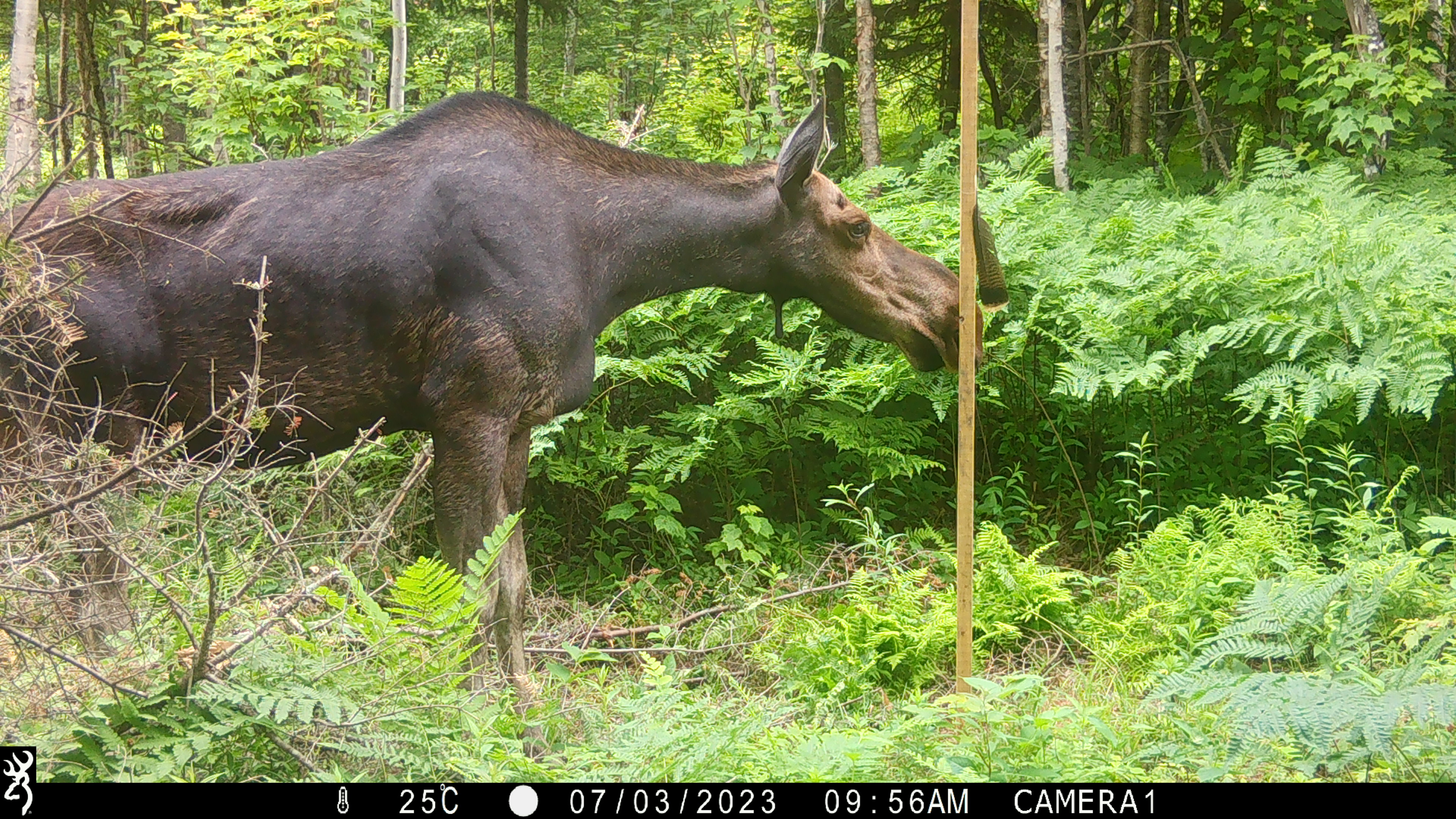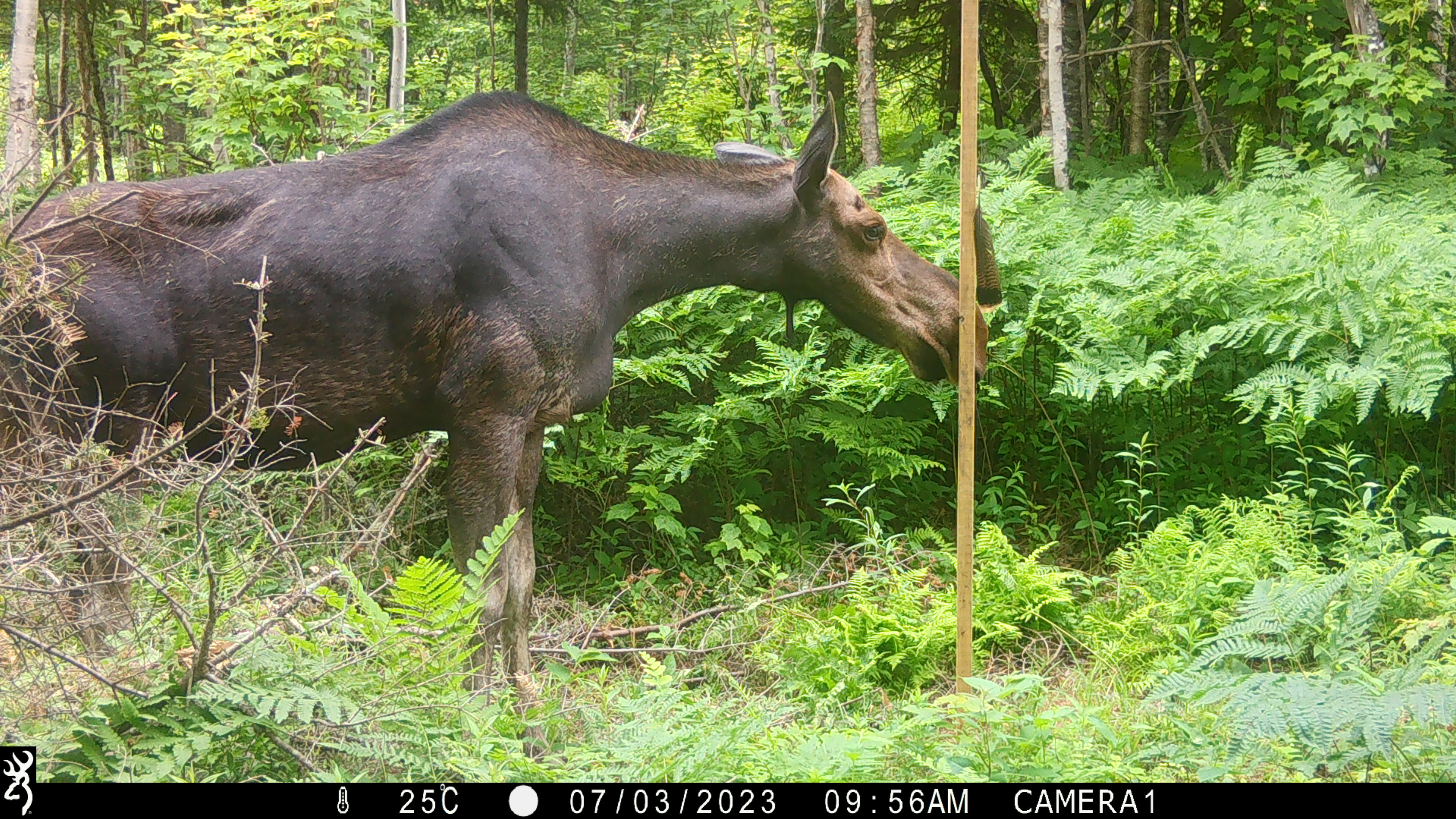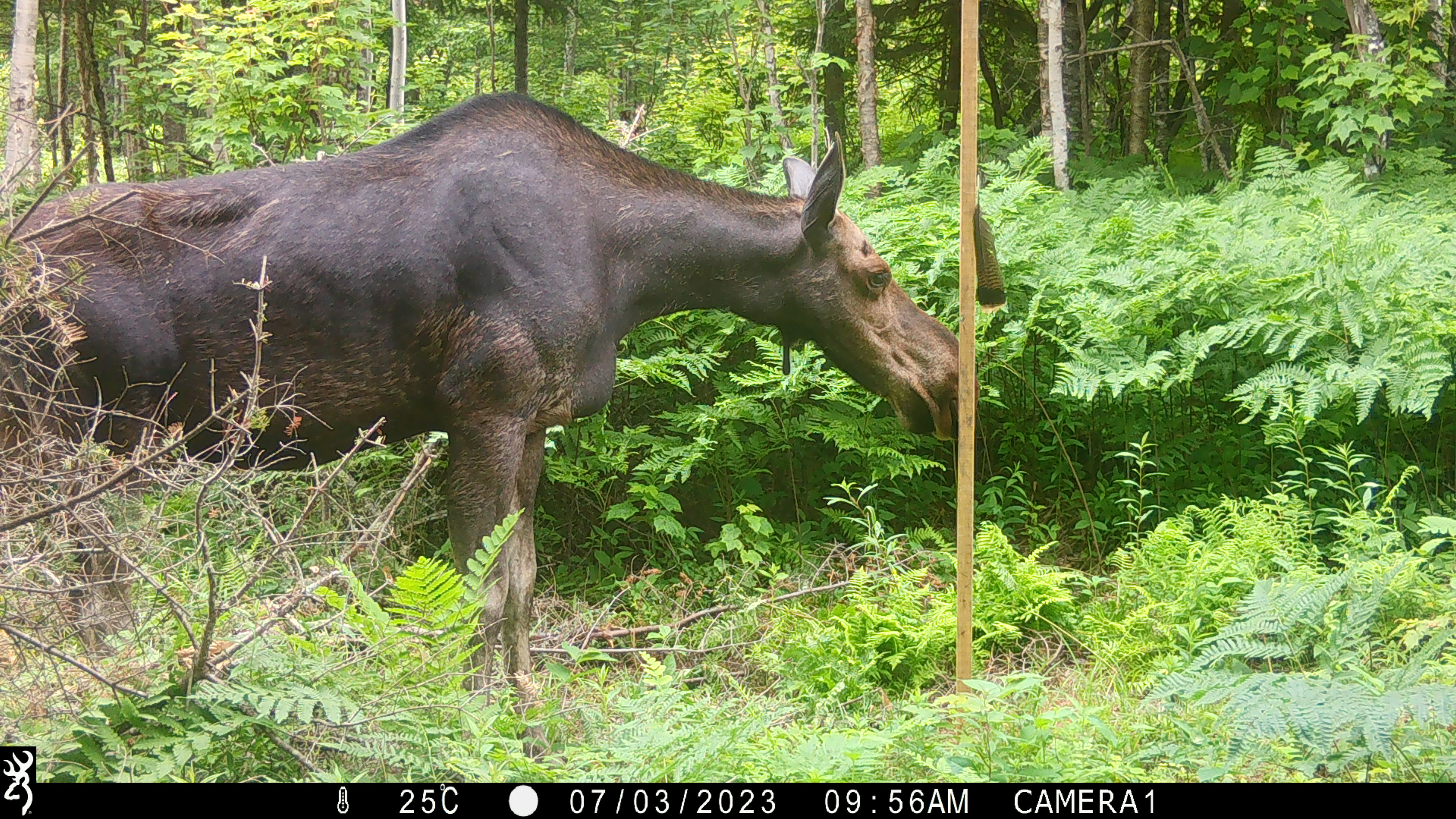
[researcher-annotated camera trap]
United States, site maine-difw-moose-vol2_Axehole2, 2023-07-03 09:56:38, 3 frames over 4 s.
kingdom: Animalia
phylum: Chordata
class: Mammalia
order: Artiodactyla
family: Cervidae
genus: Alces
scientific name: Alces alces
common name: moose